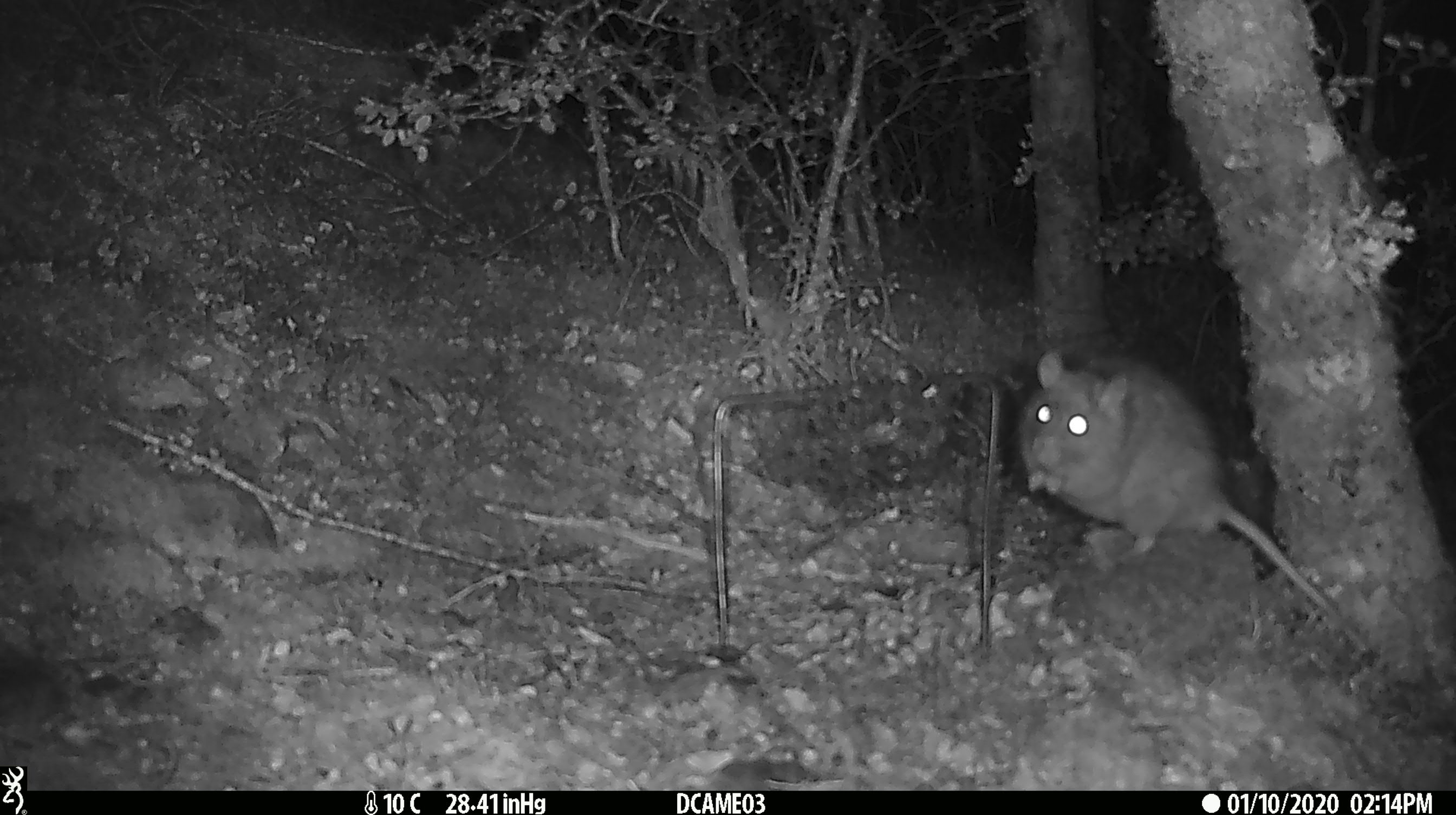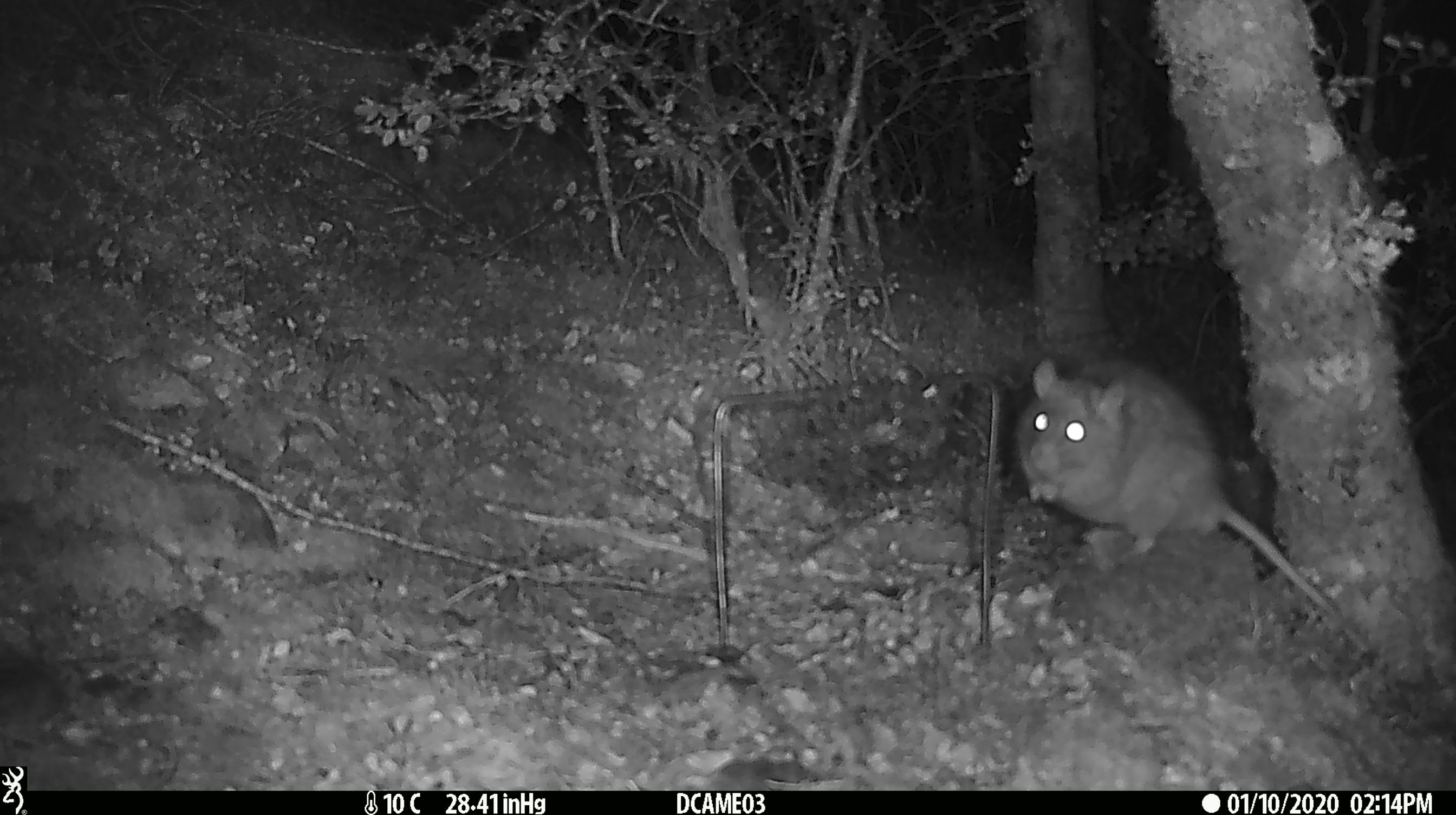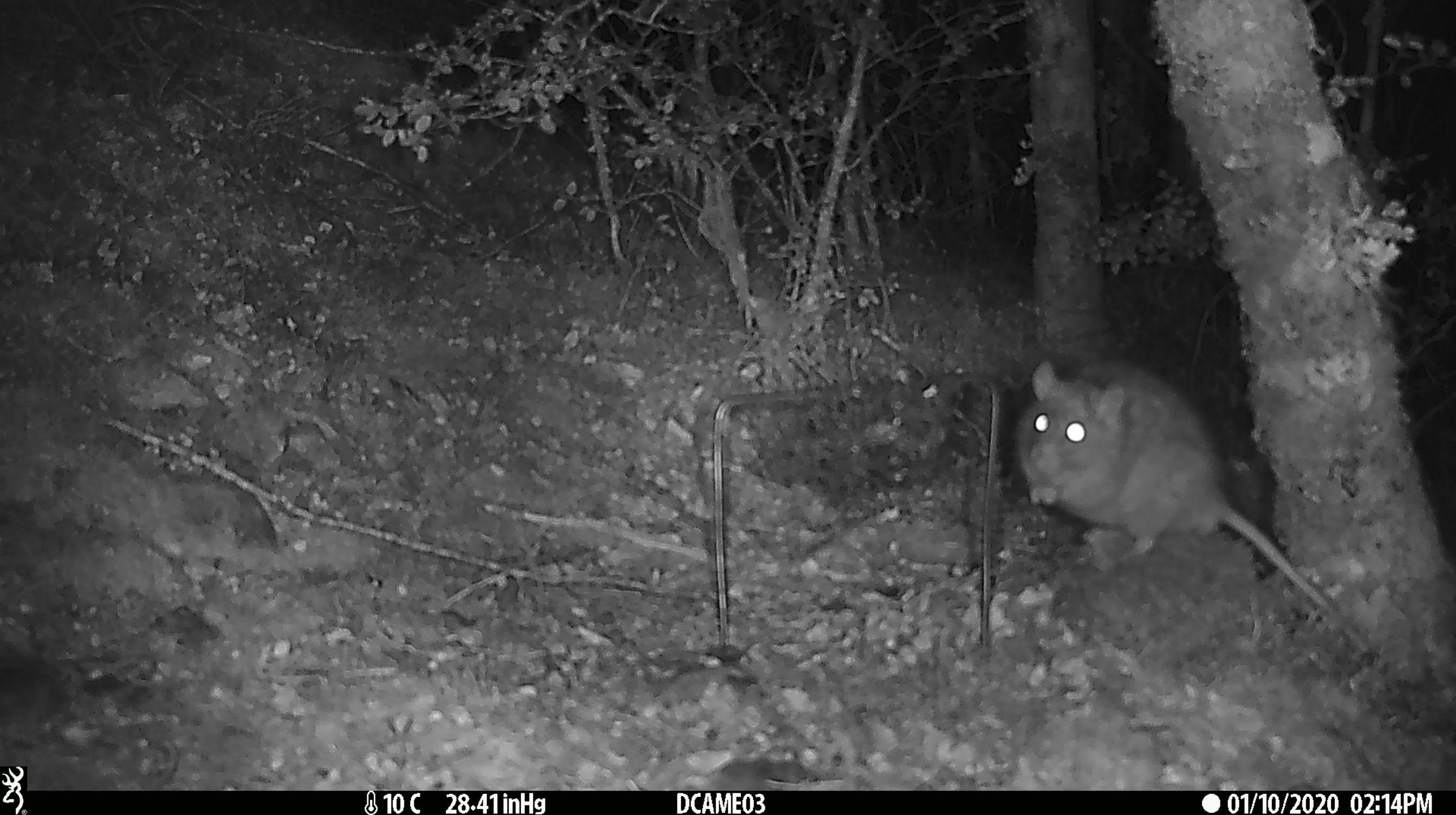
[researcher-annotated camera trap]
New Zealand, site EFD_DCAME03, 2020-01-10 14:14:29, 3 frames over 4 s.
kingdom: Animalia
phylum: Chordata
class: Mammalia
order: Rodentia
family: Muridae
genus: Rattus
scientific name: Rattus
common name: rat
Rat (Rattus).